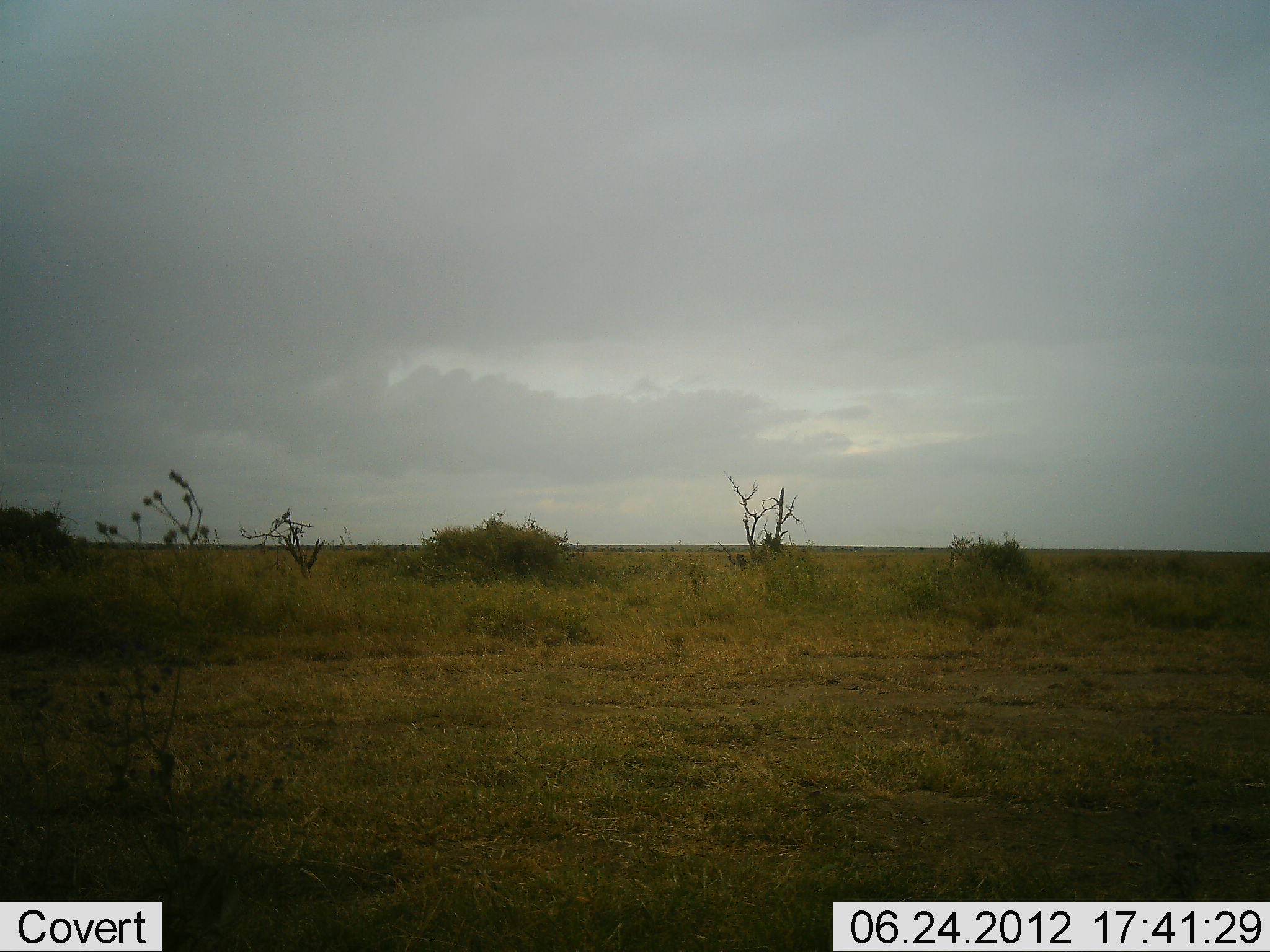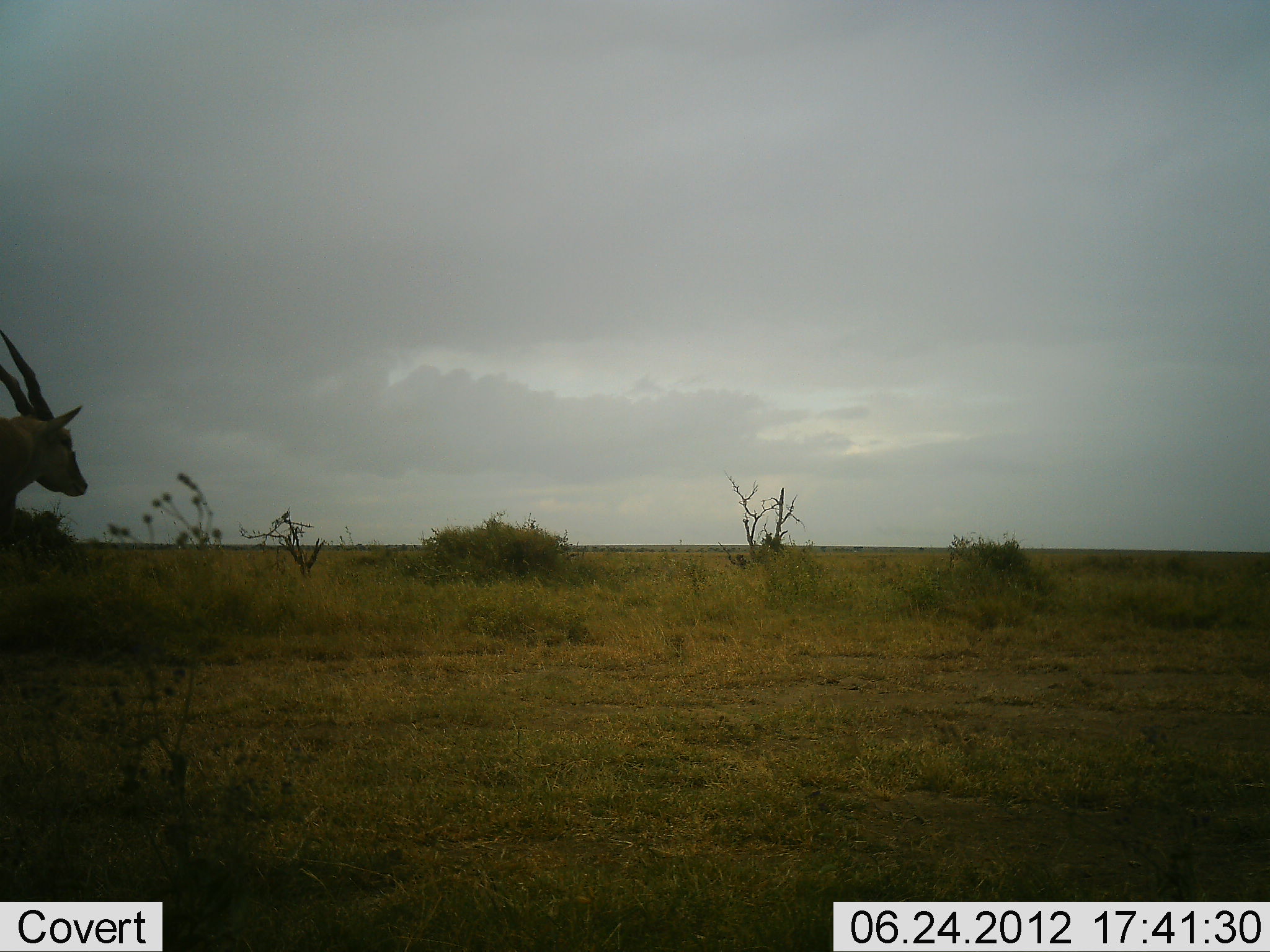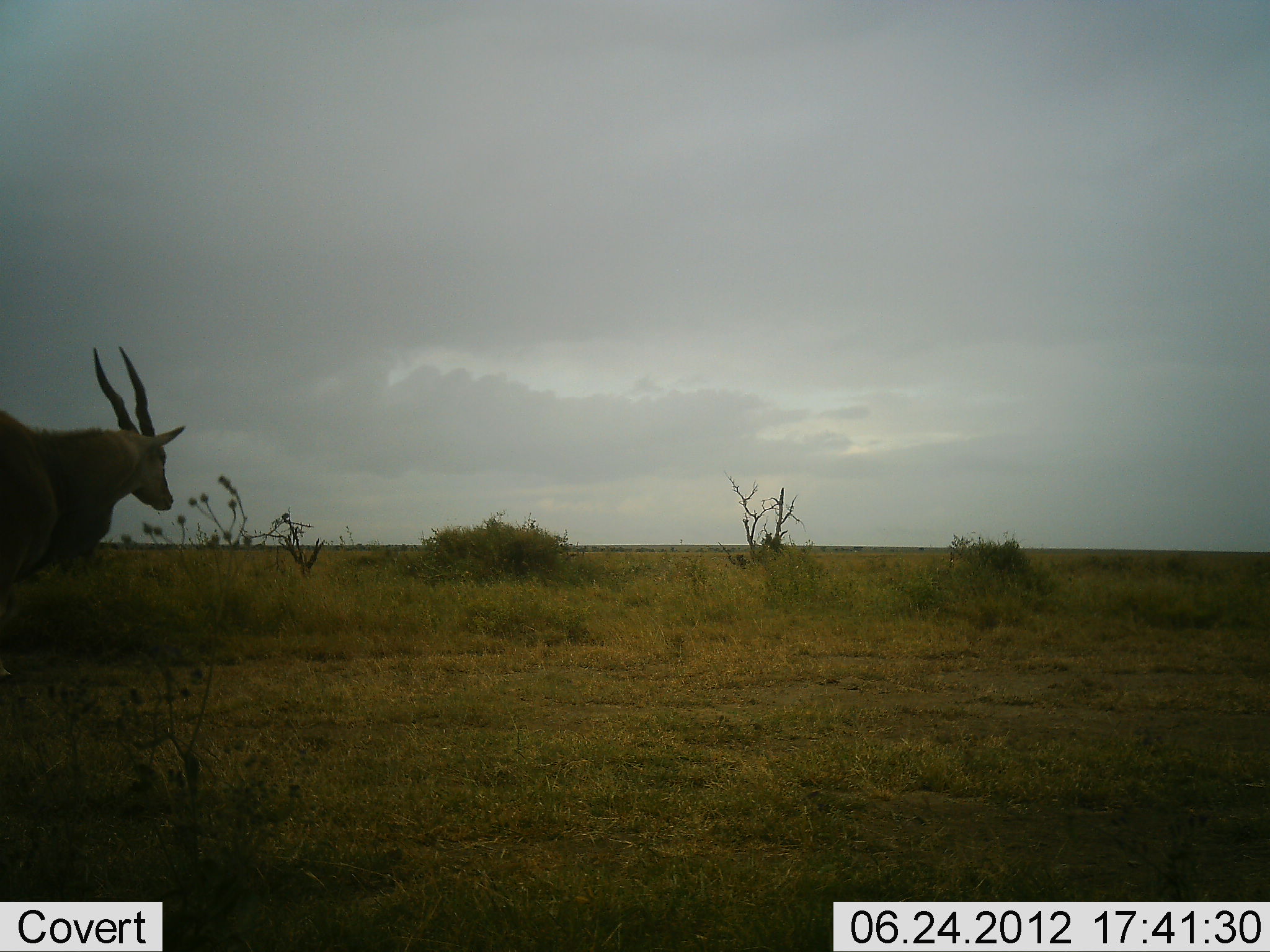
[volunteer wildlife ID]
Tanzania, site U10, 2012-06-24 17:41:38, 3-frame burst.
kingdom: Animalia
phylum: Chordata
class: Mammalia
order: Artiodactyla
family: Bovidae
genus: Tragelaphus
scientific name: Tragelaphus oryx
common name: eland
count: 1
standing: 0%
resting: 0%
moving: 100%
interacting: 0%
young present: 0%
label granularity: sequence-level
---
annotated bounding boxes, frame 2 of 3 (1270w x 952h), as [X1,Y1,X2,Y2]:
animal: [0,328,91,541]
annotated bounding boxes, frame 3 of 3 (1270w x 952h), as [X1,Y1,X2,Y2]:
animal: [0,344,189,605]